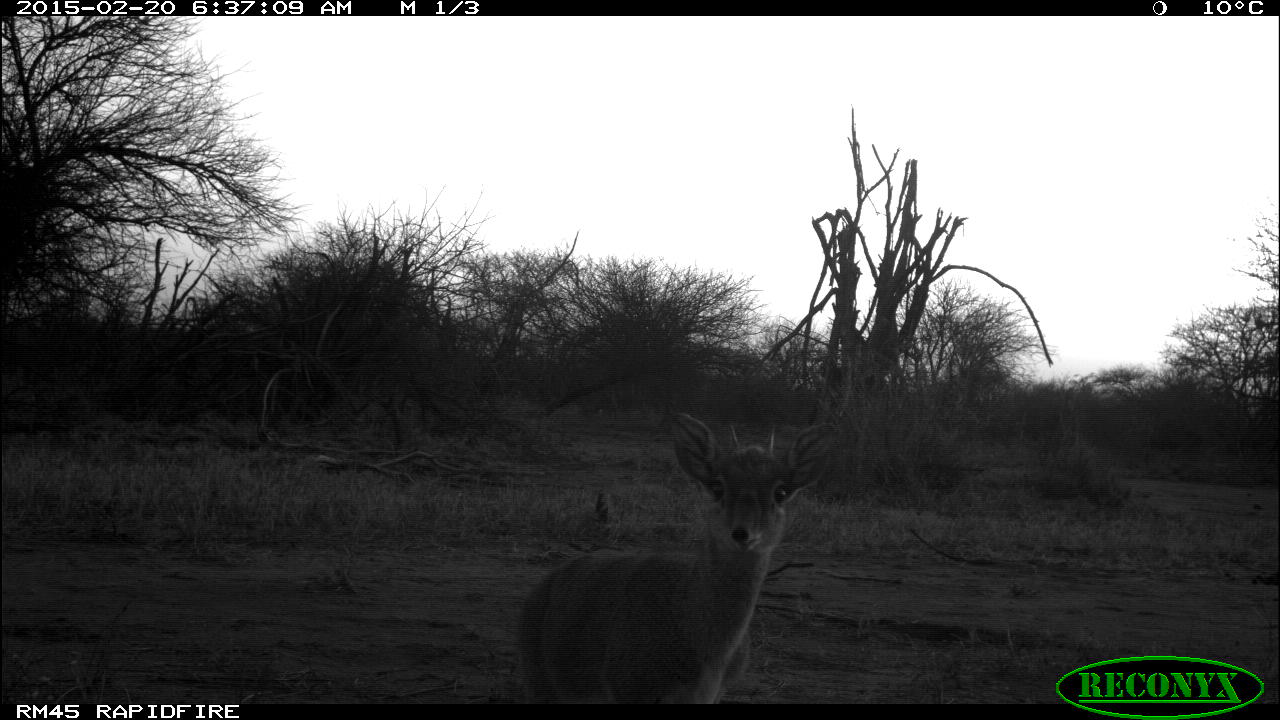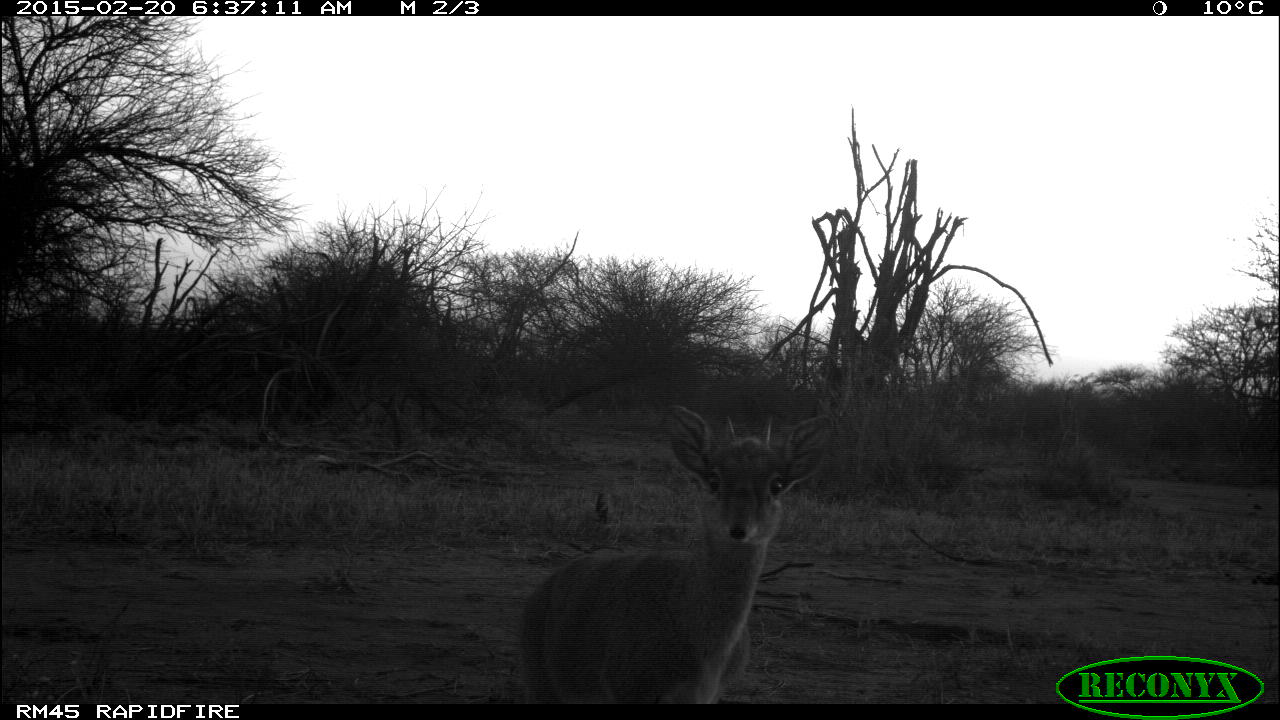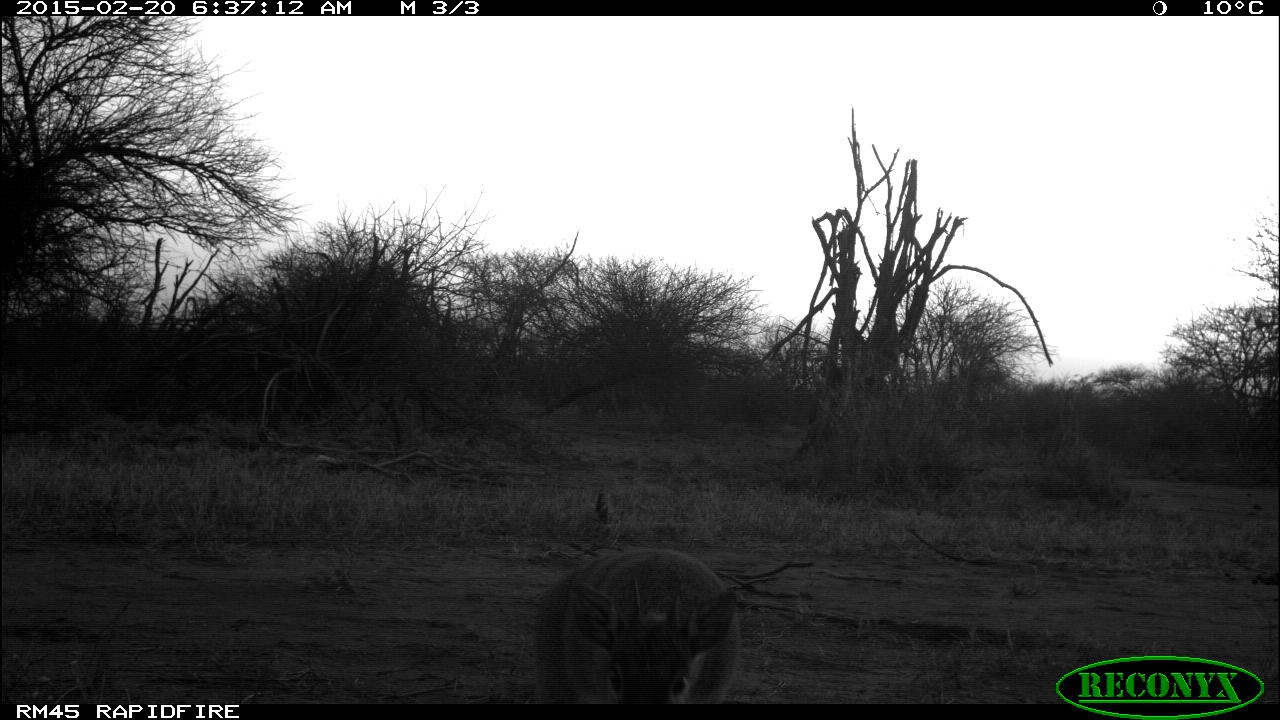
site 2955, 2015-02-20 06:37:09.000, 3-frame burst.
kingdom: Animalia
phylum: Chordata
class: Mammalia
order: Artiodactyla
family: Bovidae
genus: Madoqua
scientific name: Madoqua guentheri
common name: günther's dik-dik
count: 1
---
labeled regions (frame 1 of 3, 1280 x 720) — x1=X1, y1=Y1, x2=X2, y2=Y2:
madoqua guentheri: x1=509, y1=409, x2=839, y2=704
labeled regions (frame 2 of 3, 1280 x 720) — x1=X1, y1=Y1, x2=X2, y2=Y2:
madoqua guentheri: x1=513, y1=403, x2=834, y2=703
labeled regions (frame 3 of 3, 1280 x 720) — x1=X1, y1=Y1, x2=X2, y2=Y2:
madoqua guentheri: x1=530, y1=549, x2=743, y2=707